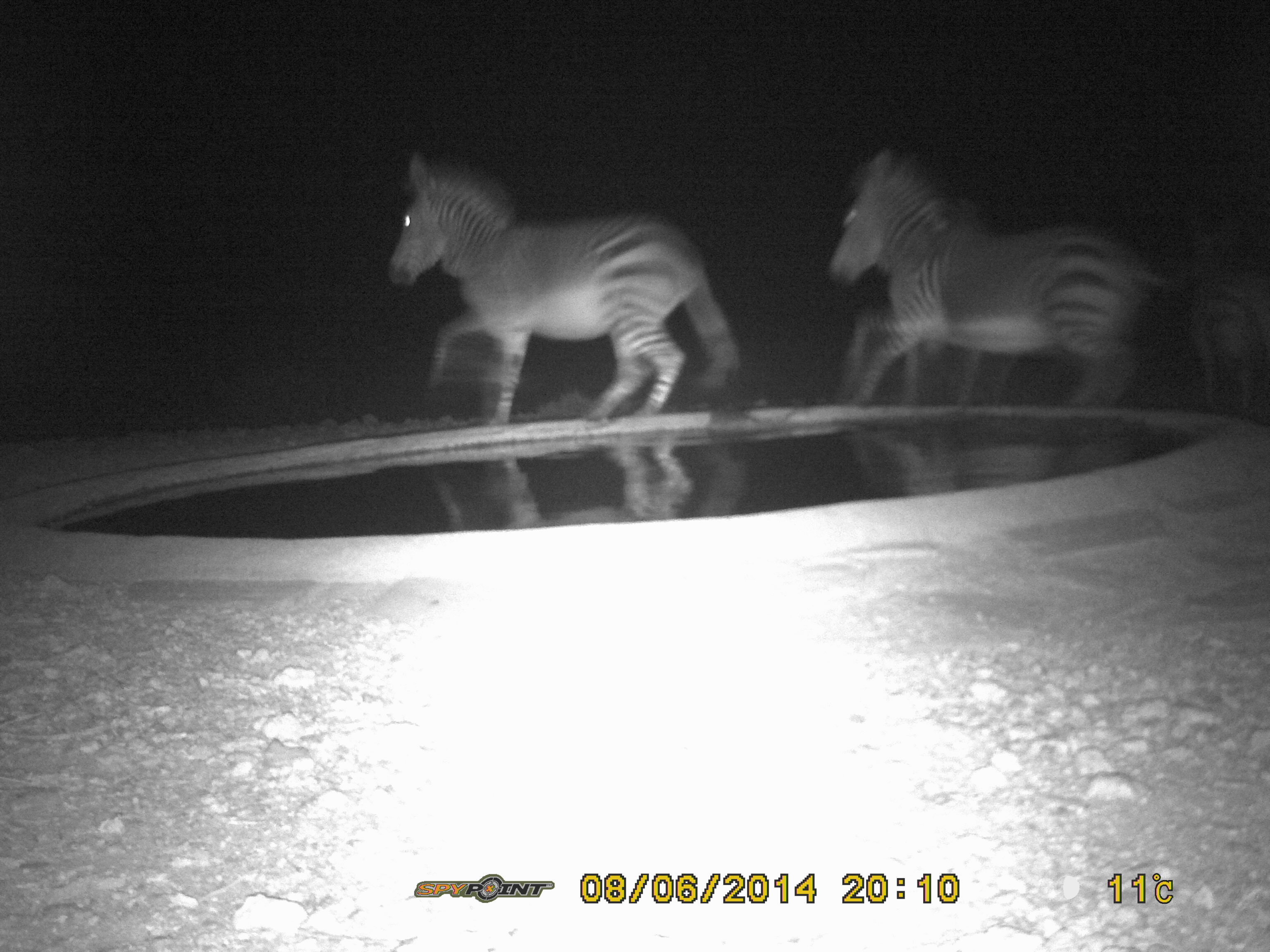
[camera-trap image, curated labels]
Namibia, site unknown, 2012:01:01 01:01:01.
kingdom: Animalia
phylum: Chordata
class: Mammalia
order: Perissodactyla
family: Equidae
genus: Equus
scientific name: Equus zebra hartmannae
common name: hartmann's mountain zebra